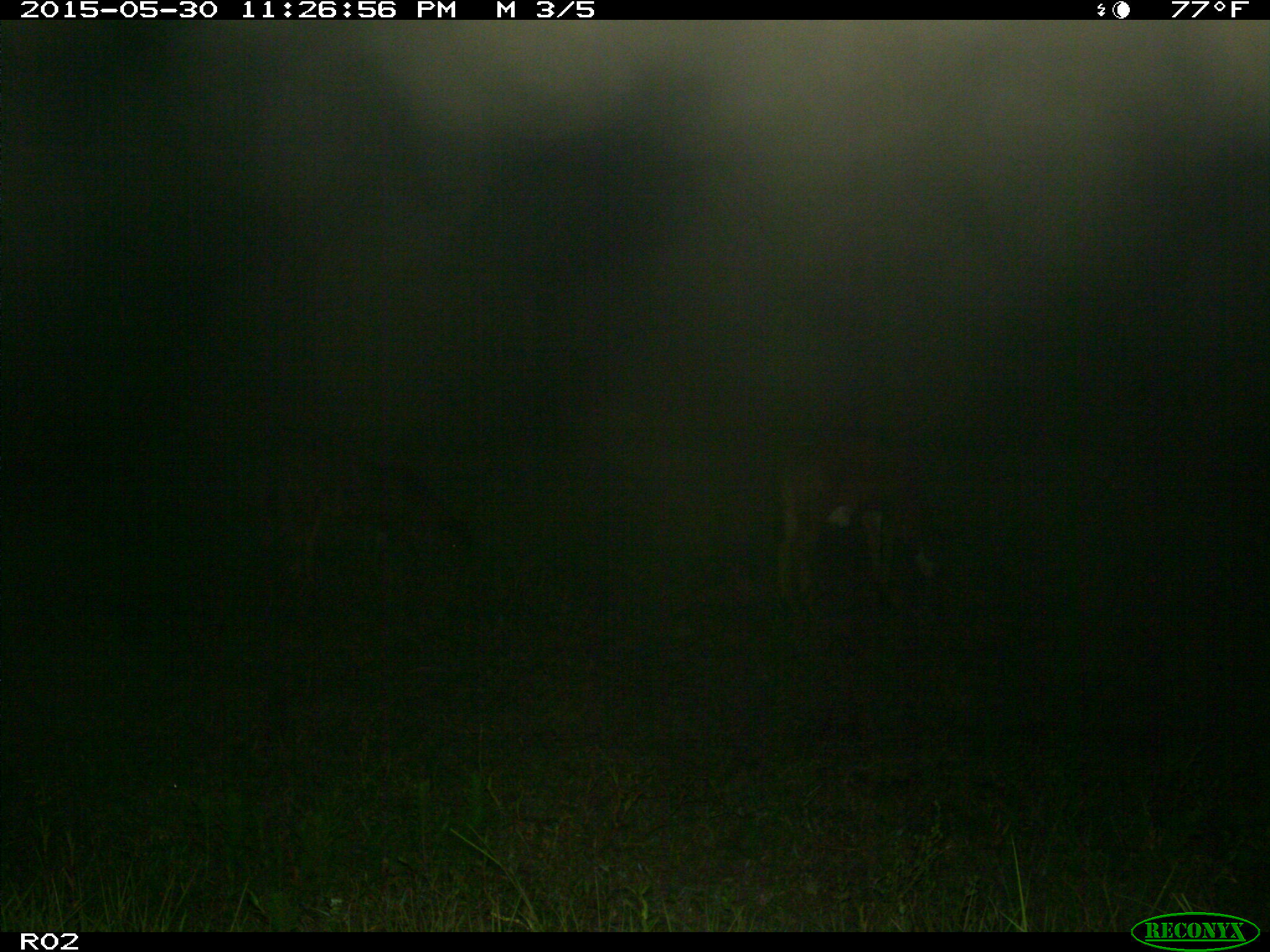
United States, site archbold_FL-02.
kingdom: Animalia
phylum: Chordata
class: Mammalia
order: Artiodactyla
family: Bovidae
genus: Bos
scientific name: Bos taurus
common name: domestic cow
Bos taurus (domestic cow).